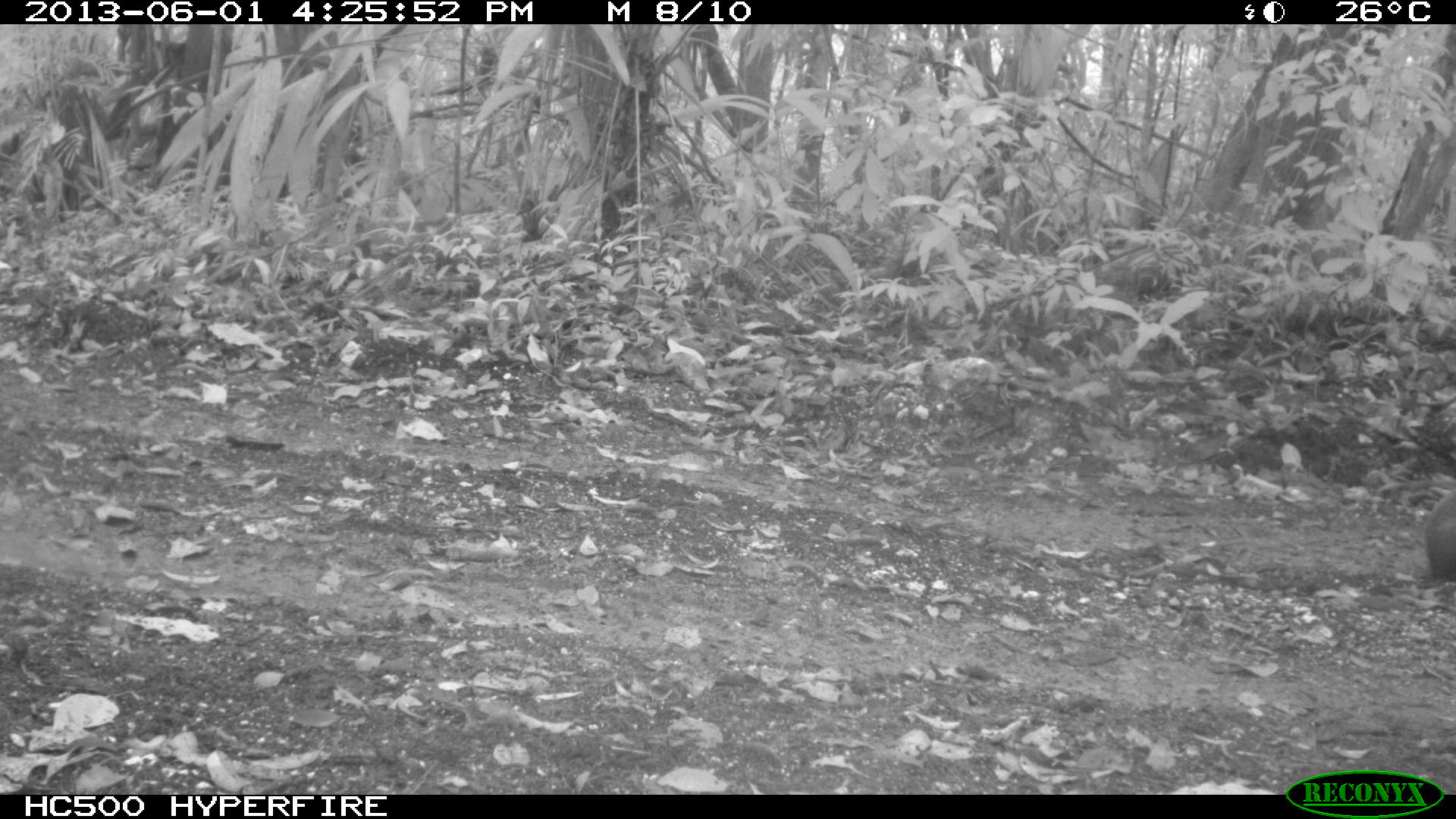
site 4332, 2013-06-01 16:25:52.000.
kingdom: Animalia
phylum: Chordata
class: Mammalia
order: Rodentia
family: Dasyproctidae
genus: Dasyprocta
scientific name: Dasyprocta punctata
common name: central american agouti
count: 1